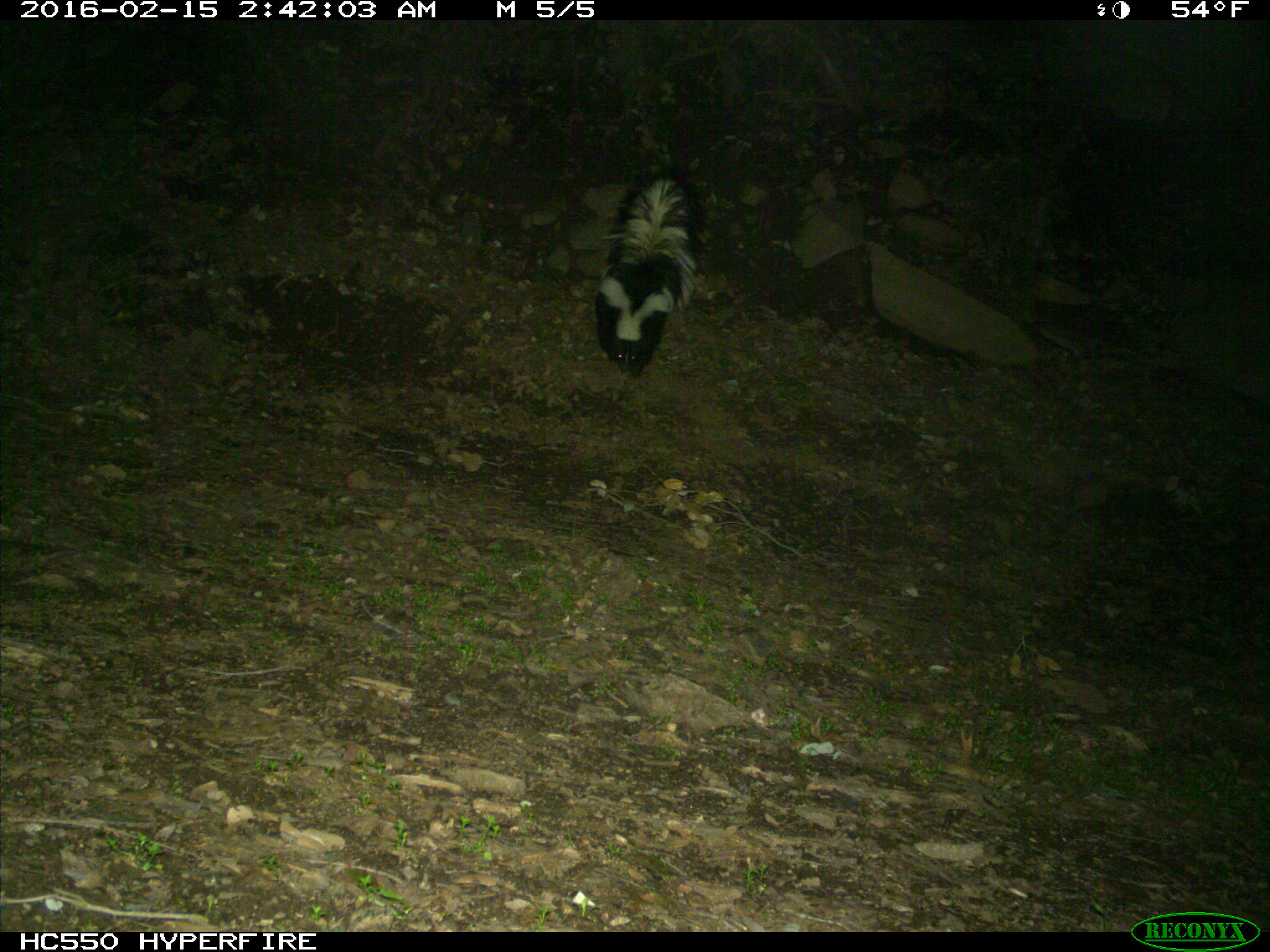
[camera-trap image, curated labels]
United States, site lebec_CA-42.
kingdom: Animalia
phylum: Chordata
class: Mammalia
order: Carnivora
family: Mephitidae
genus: Mephitis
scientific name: Mephitis mephitis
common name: striped skunk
Mephitis mephitis (striped skunk).